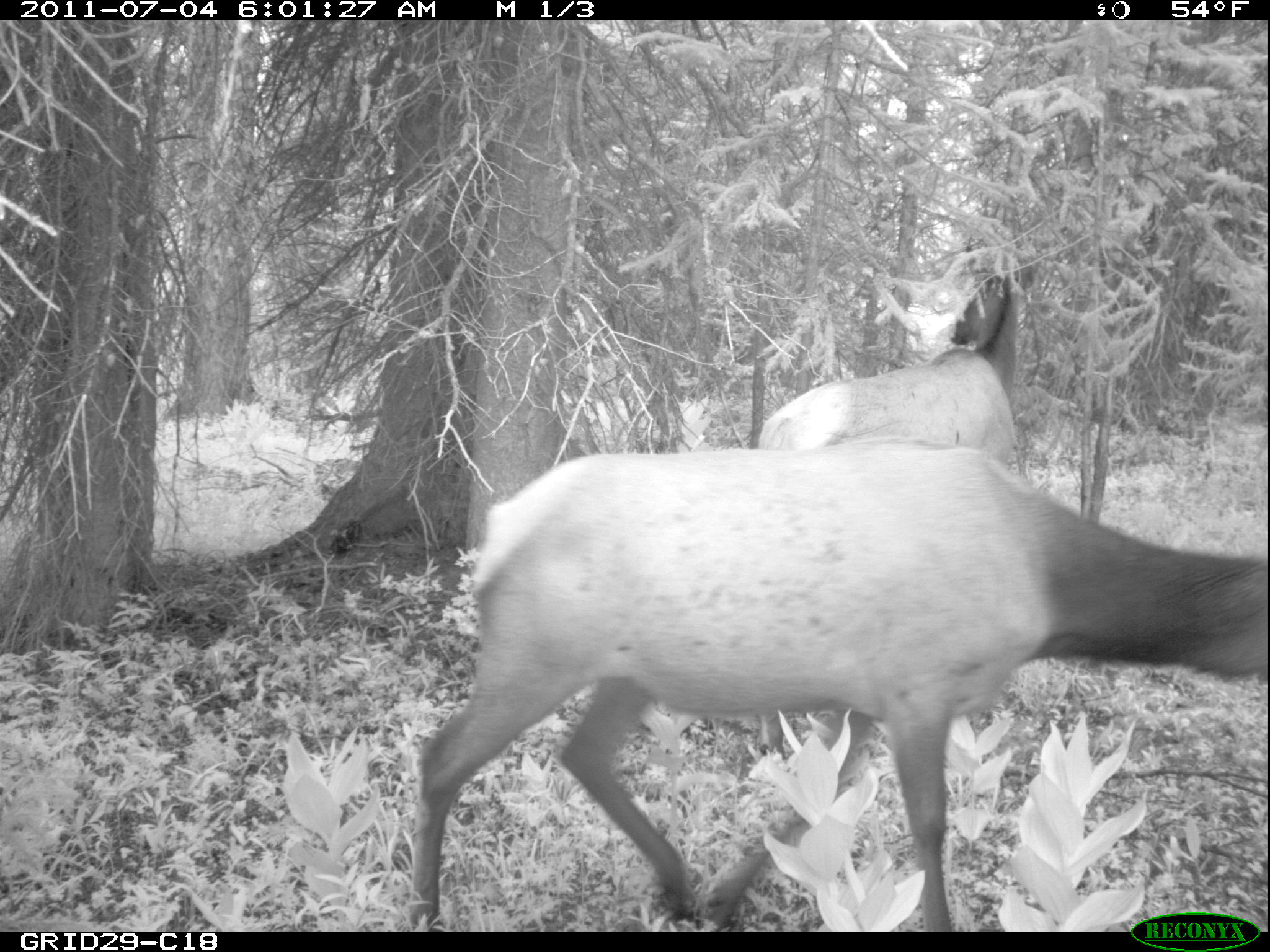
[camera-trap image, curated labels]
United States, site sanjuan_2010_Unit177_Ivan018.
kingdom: Animalia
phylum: Chordata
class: Mammalia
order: Artiodactyla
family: Cervidae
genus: Cervus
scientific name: Cervus elaphus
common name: red deer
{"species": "Cervus elaphus (red deer)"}